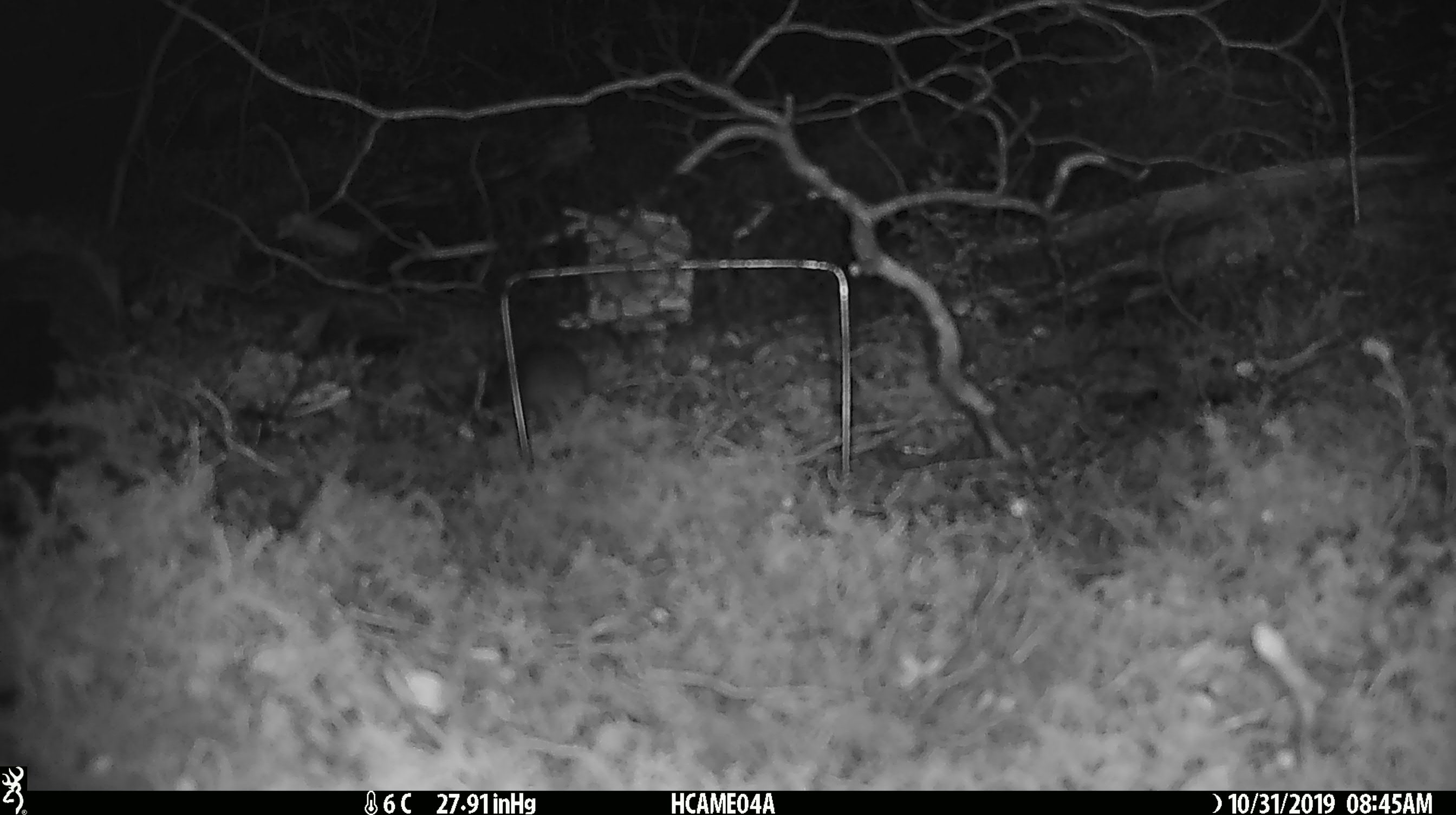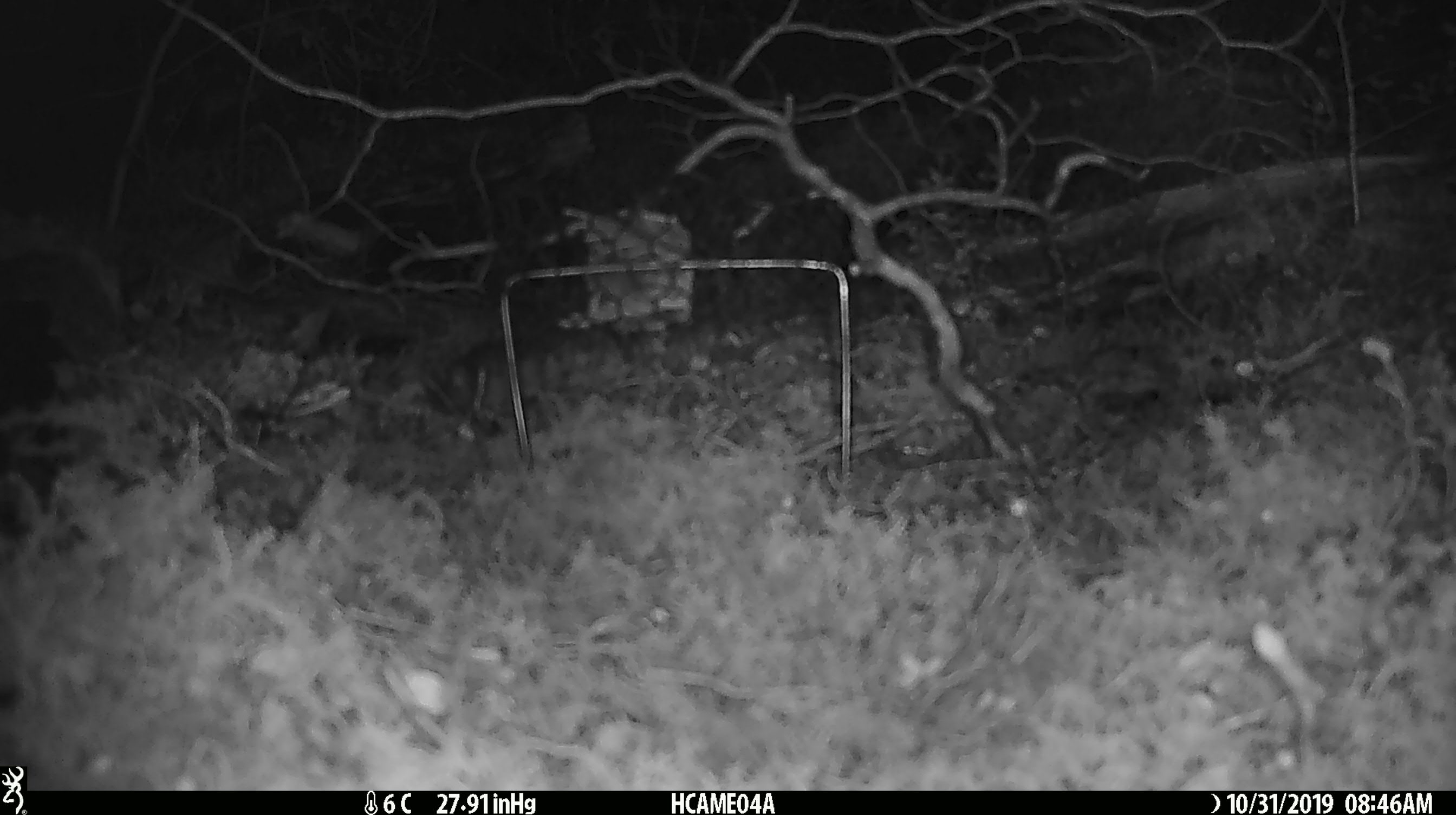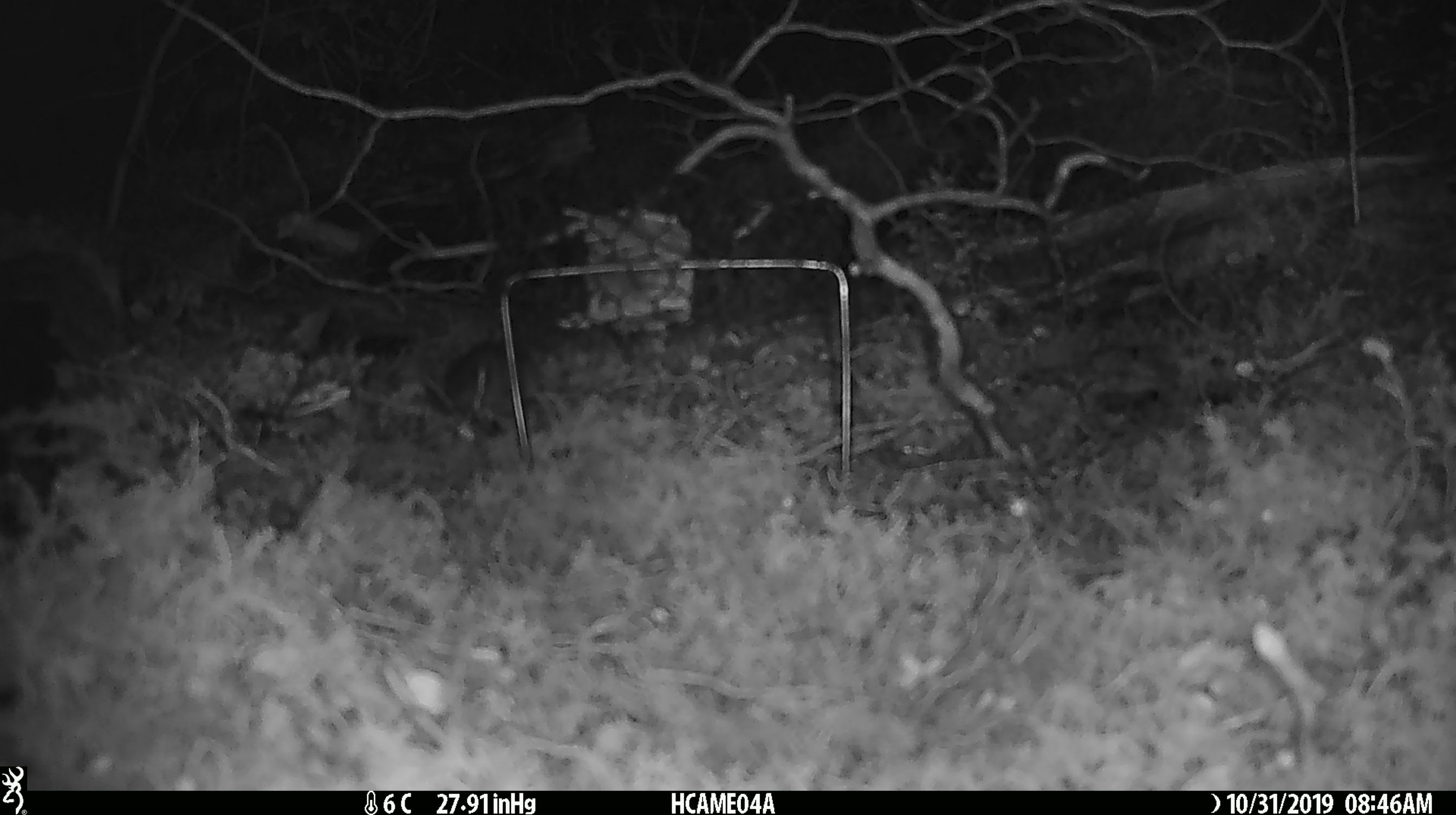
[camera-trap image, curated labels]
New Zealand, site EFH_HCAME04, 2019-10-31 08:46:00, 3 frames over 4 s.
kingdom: Animalia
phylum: Chordata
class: Mammalia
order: Rodentia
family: Muridae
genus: Mus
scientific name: Mus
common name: mouse